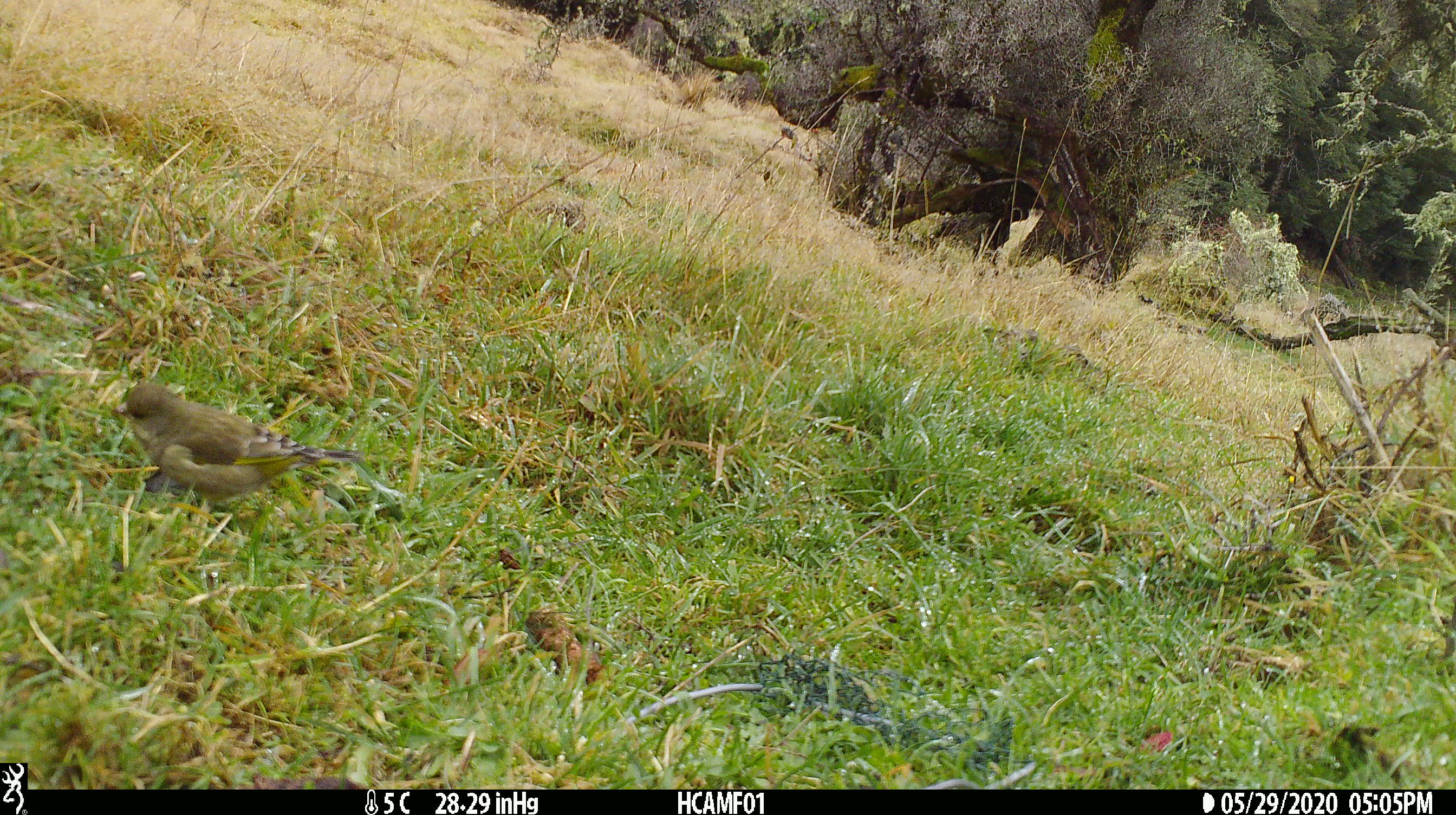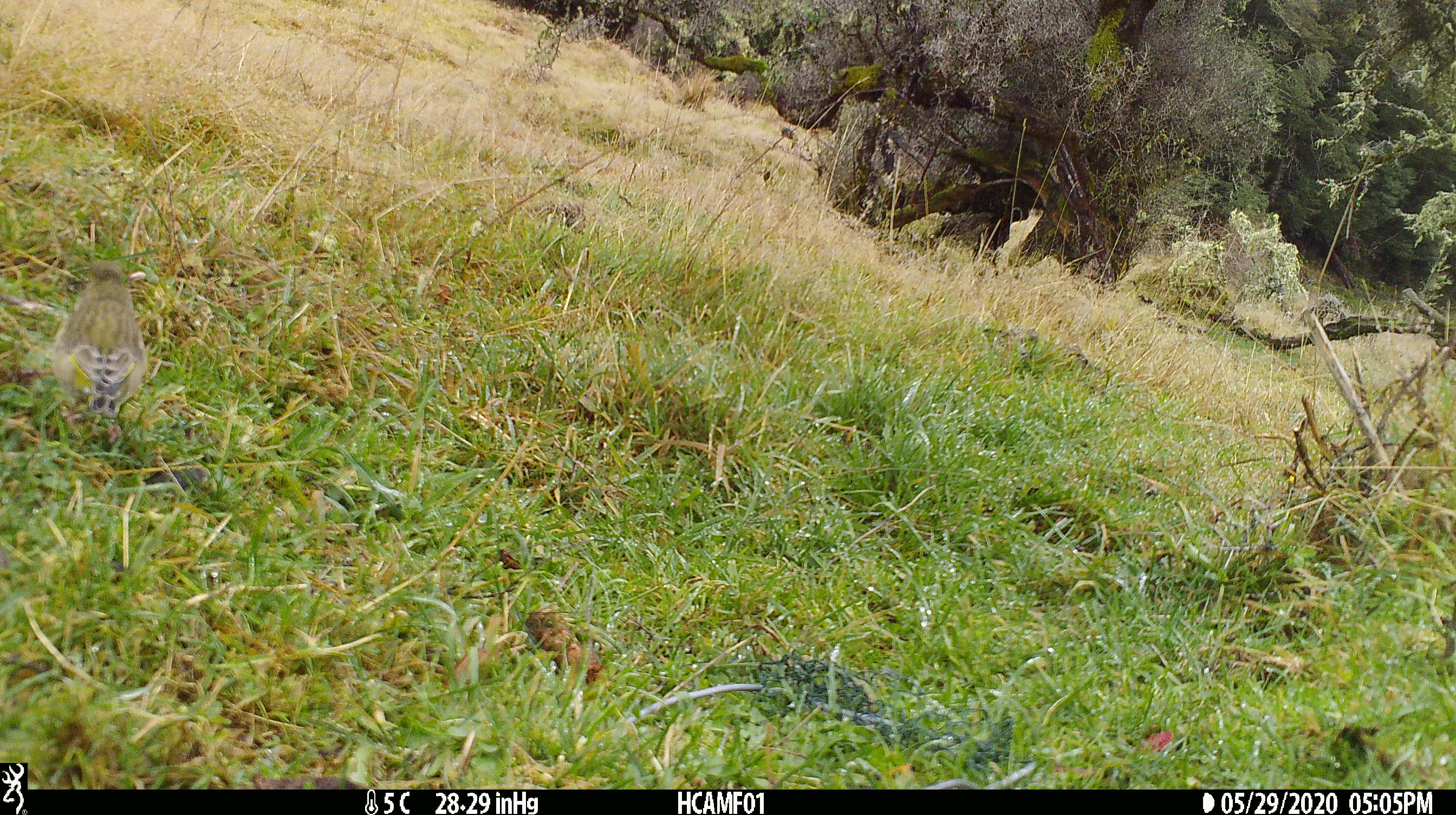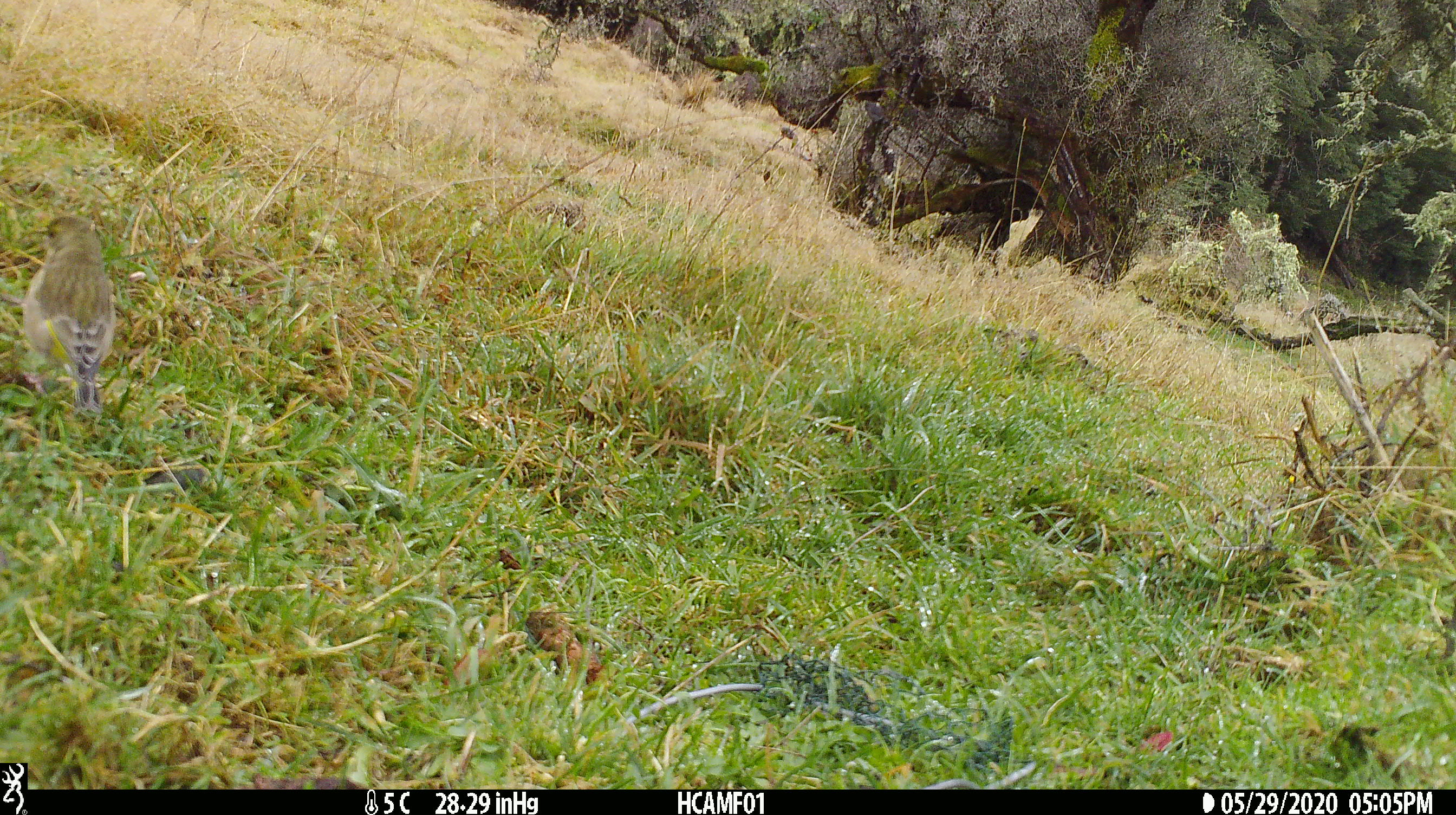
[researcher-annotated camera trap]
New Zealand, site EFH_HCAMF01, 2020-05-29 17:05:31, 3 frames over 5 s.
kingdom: Animalia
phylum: Chordata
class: Aves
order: Passeriformes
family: Fringillidae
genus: Chloris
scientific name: Chloris chloris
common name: greenfinch